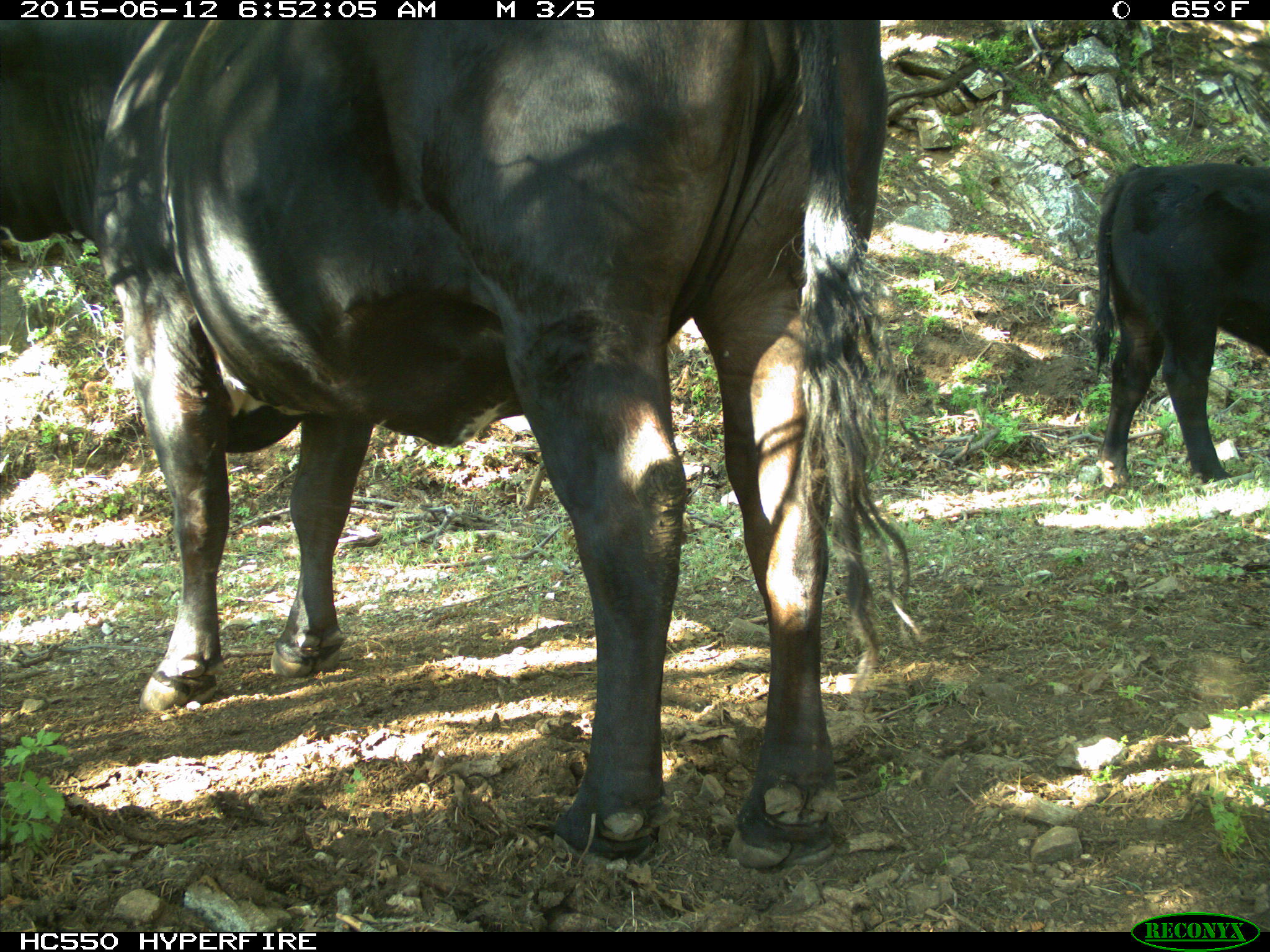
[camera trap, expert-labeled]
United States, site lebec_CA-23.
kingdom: Animalia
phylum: Chordata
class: Mammalia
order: Artiodactyla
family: Bovidae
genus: Bos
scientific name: Bos taurus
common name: domestic cow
Bos taurus (domestic cow).